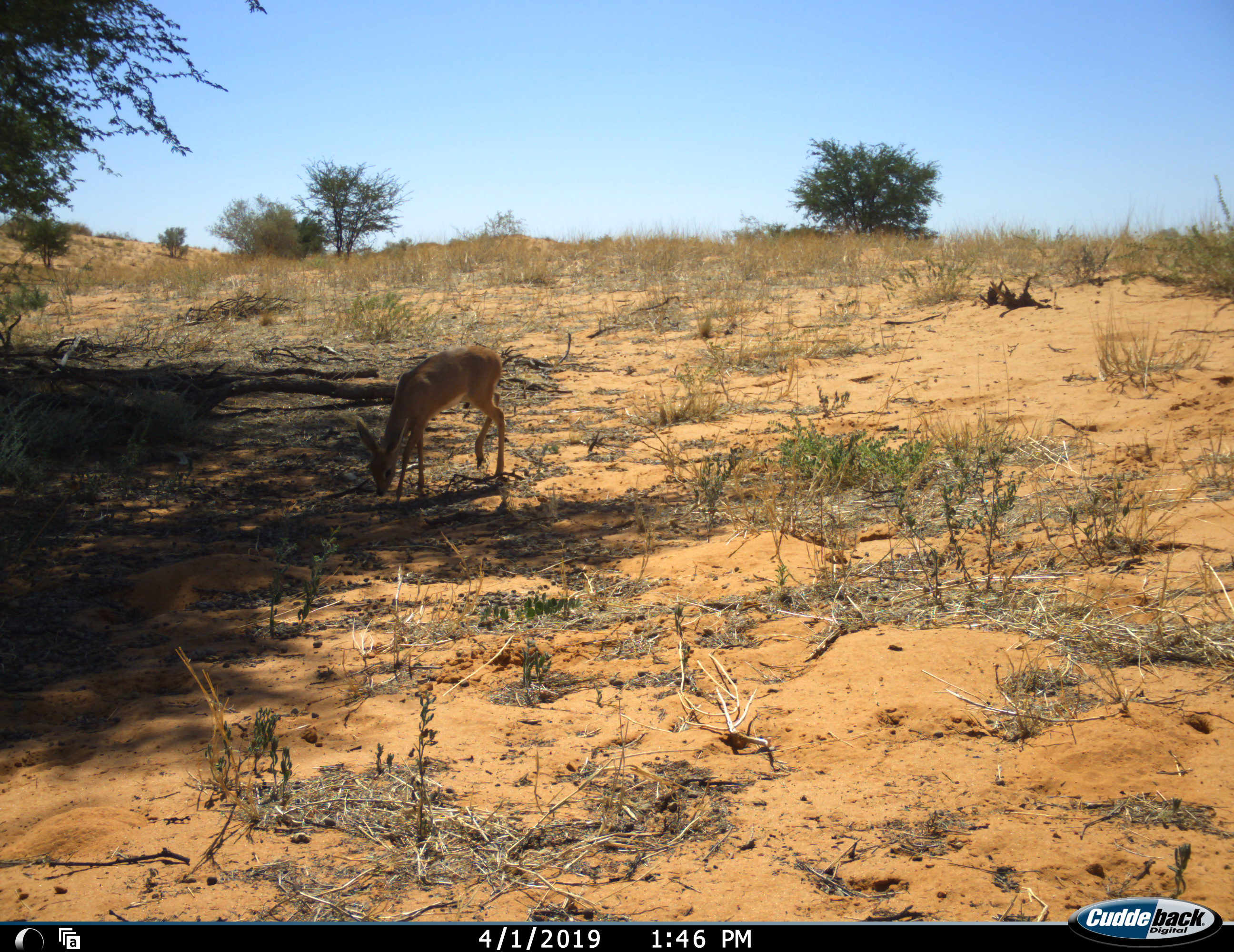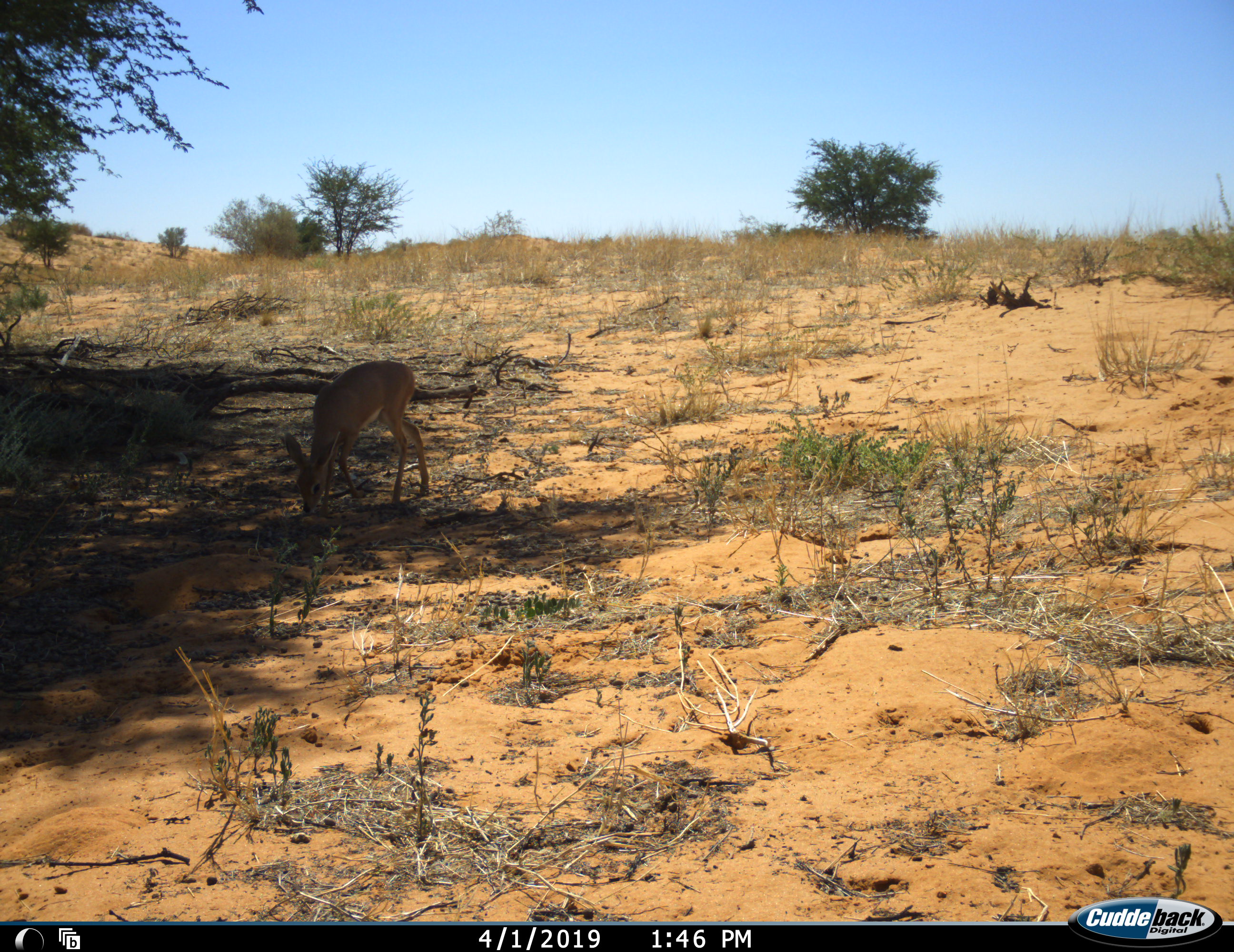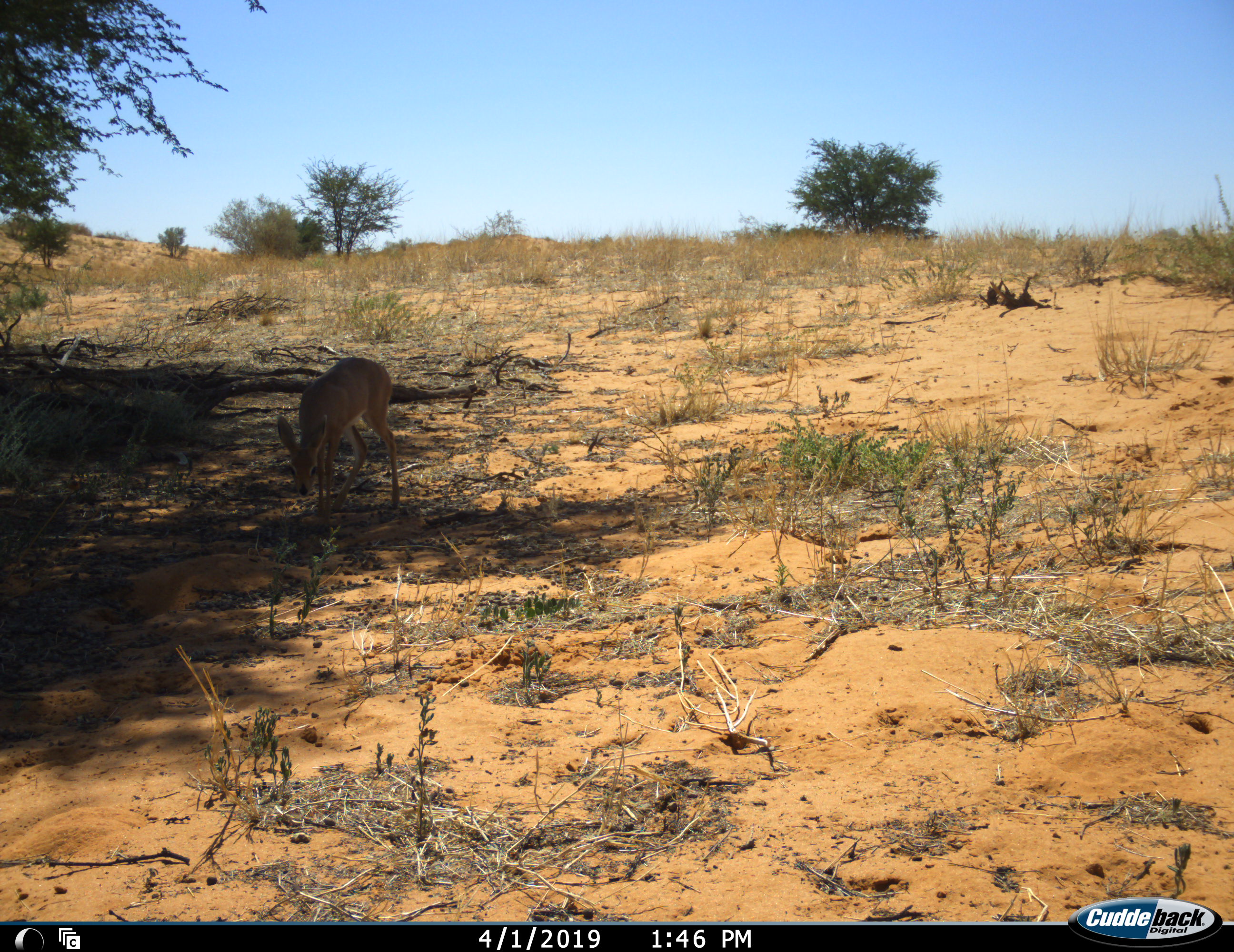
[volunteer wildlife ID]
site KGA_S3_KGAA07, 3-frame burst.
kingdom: Animalia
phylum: Chordata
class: Mammalia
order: Artiodactyla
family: Bovidae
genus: Raphicerus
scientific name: Raphicerus campestris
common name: steenbok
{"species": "steenbok (Raphicerus campestris)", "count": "1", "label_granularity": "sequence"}